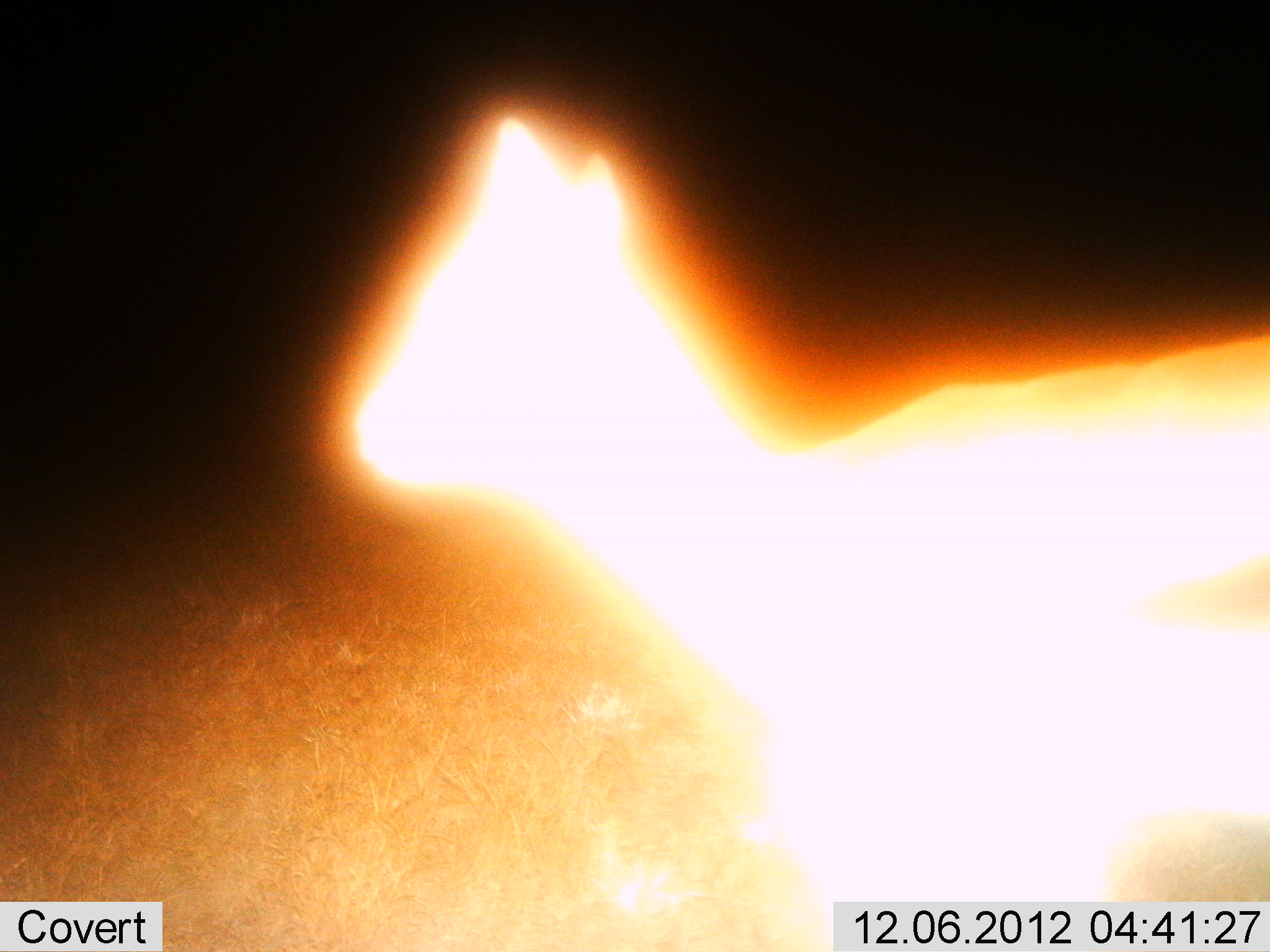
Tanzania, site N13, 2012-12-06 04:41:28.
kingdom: Animalia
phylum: Chordata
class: Mammalia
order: Artiodactyla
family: Bovidae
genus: Eudorcas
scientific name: Eudorcas thomsonii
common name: thomson's gazelle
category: gazellethomsons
Gazellethomsons (thomson's gazelle) (Eudorcas thomsonii), count 1. Behavior (volunteer vote fractions): standing 75%, resting 0%, moving 25%, interacting 0%. Young present (vote fraction): 0%. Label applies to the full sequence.